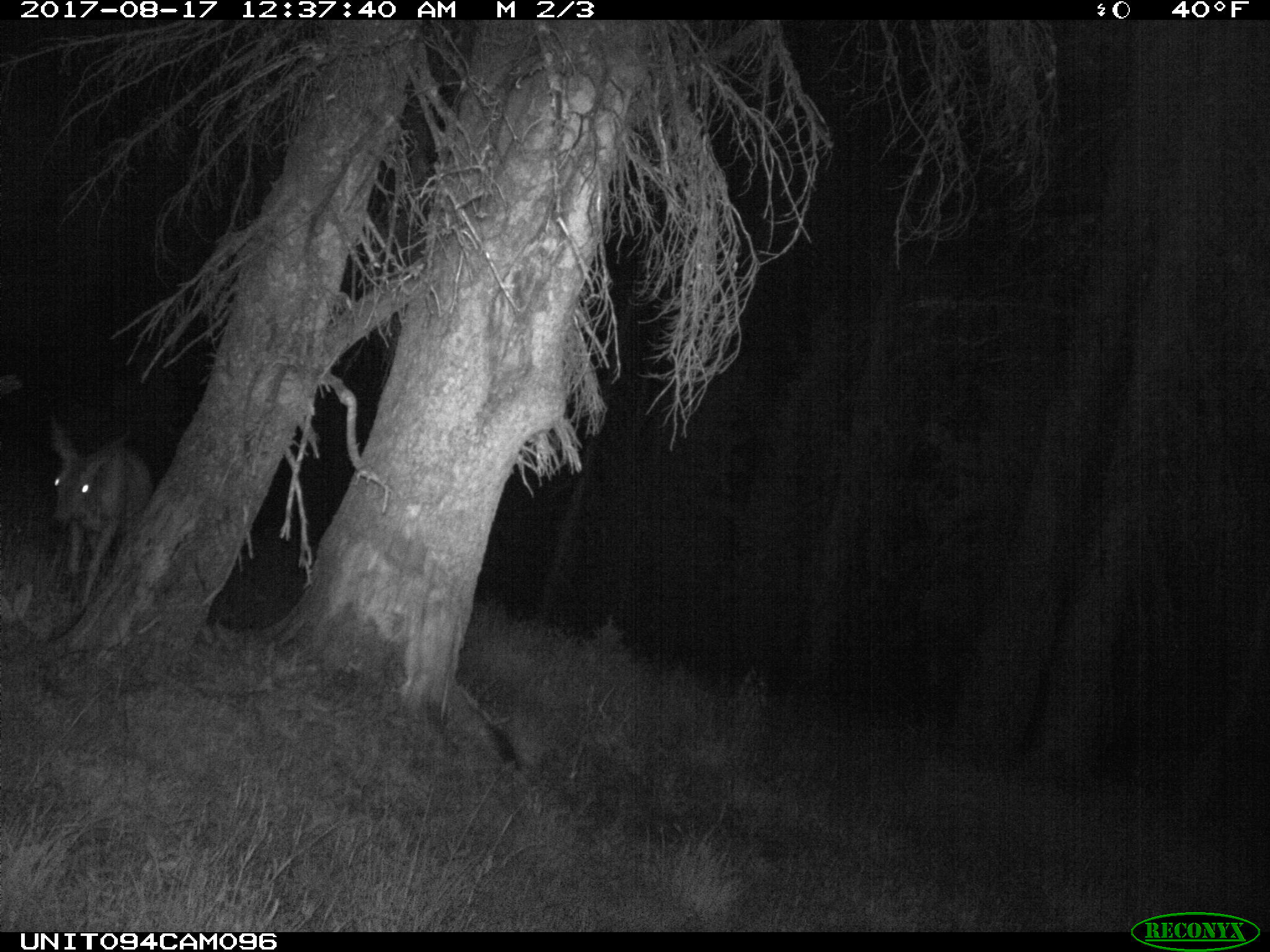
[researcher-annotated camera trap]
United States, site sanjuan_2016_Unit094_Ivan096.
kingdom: Animalia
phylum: Chordata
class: Mammalia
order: Artiodactyla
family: Cervidae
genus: Odocoileus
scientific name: Odocoileus hemionus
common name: mule deer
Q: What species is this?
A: Odocoileus hemionus (mule deer).